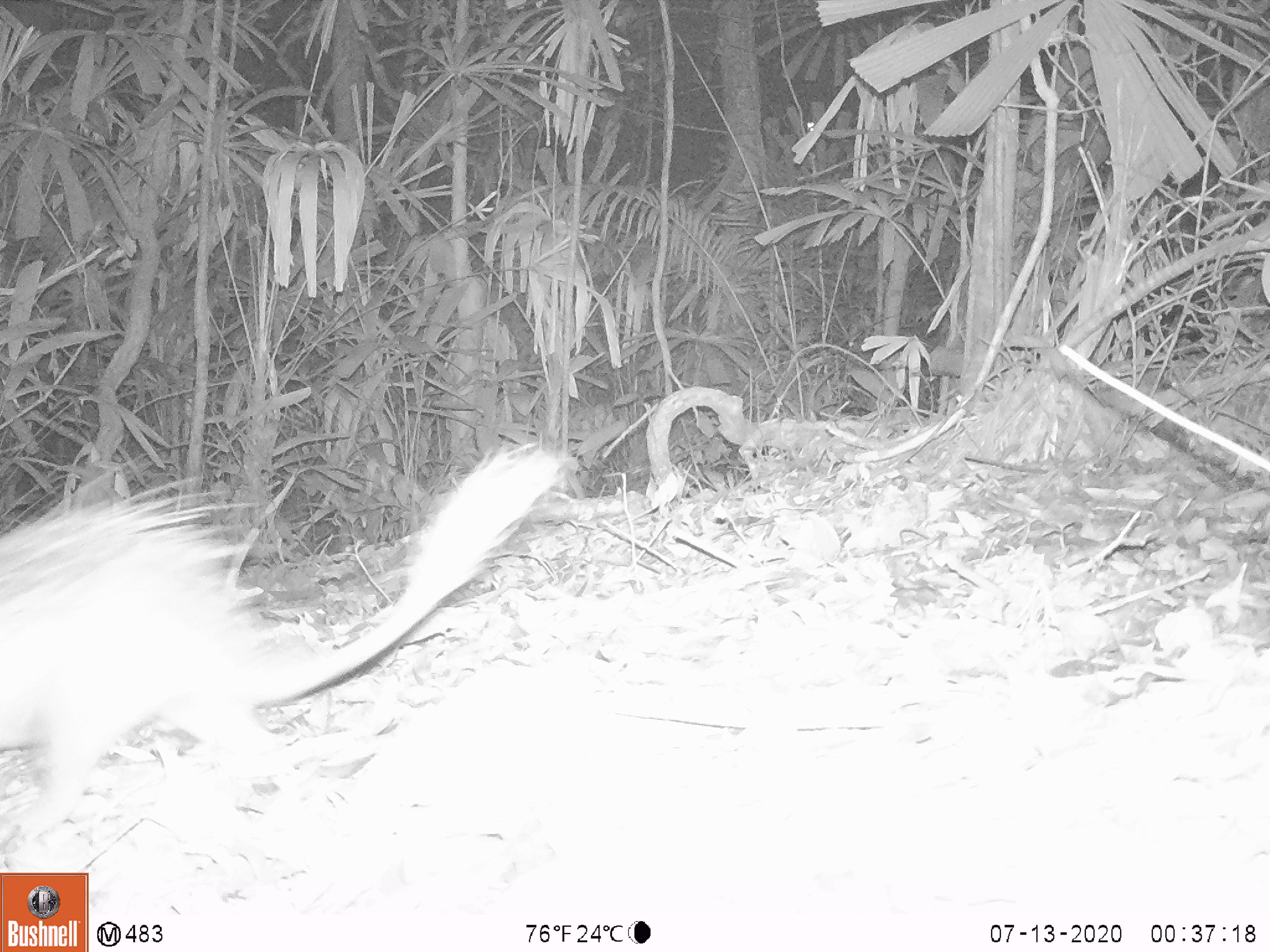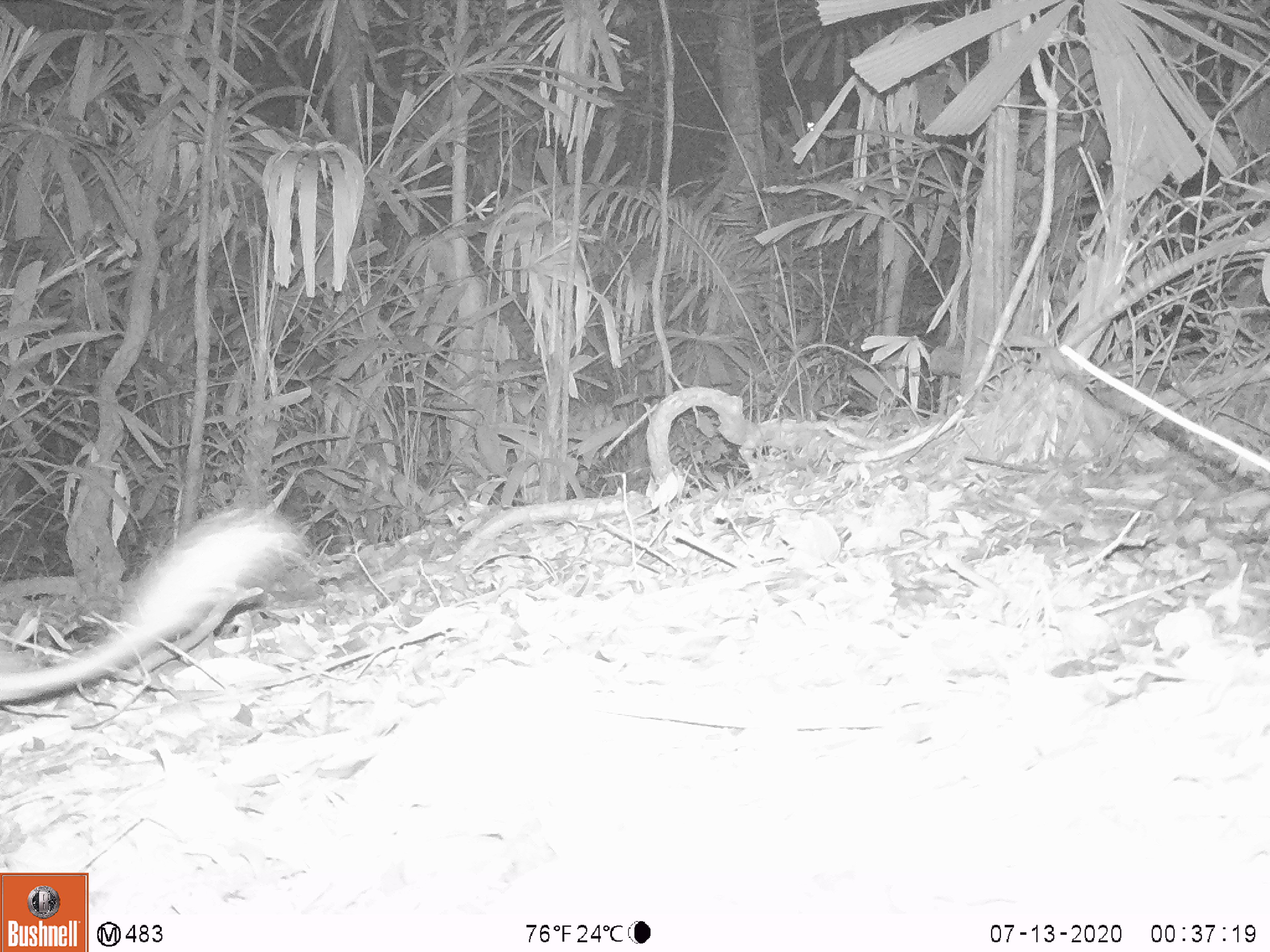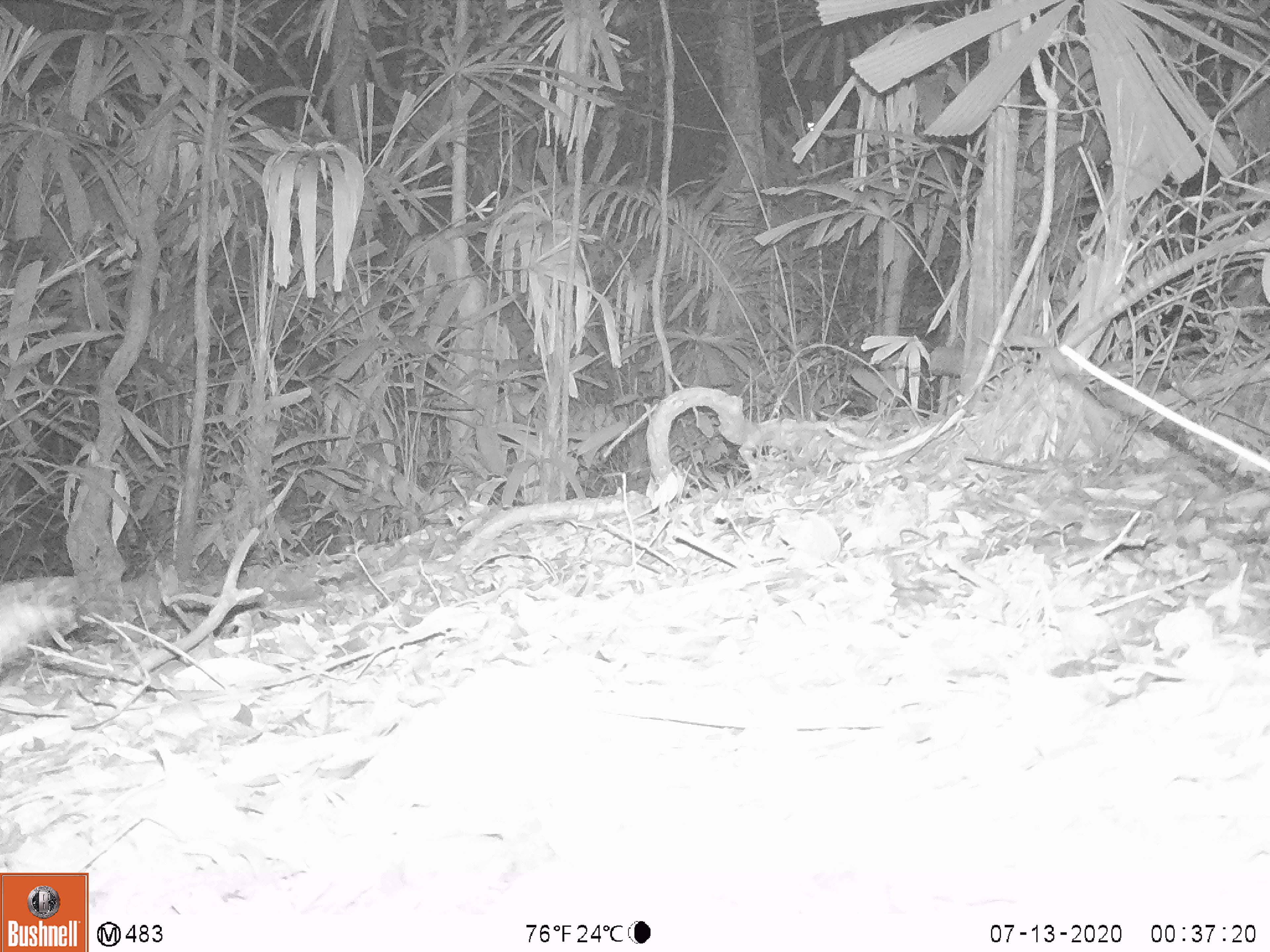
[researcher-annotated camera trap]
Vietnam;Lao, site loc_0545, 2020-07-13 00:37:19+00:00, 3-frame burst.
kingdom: Animalia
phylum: Chordata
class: Mammalia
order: Rodentia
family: Hystricidae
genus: Atherurus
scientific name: Atherurus macrourus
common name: asiatic brush-tailed porcupine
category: asiatic brush tailed porcupine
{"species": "asiatic brush tailed porcupine (asiatic brush-tailed porcupine) (Atherurus macrourus)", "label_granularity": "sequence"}